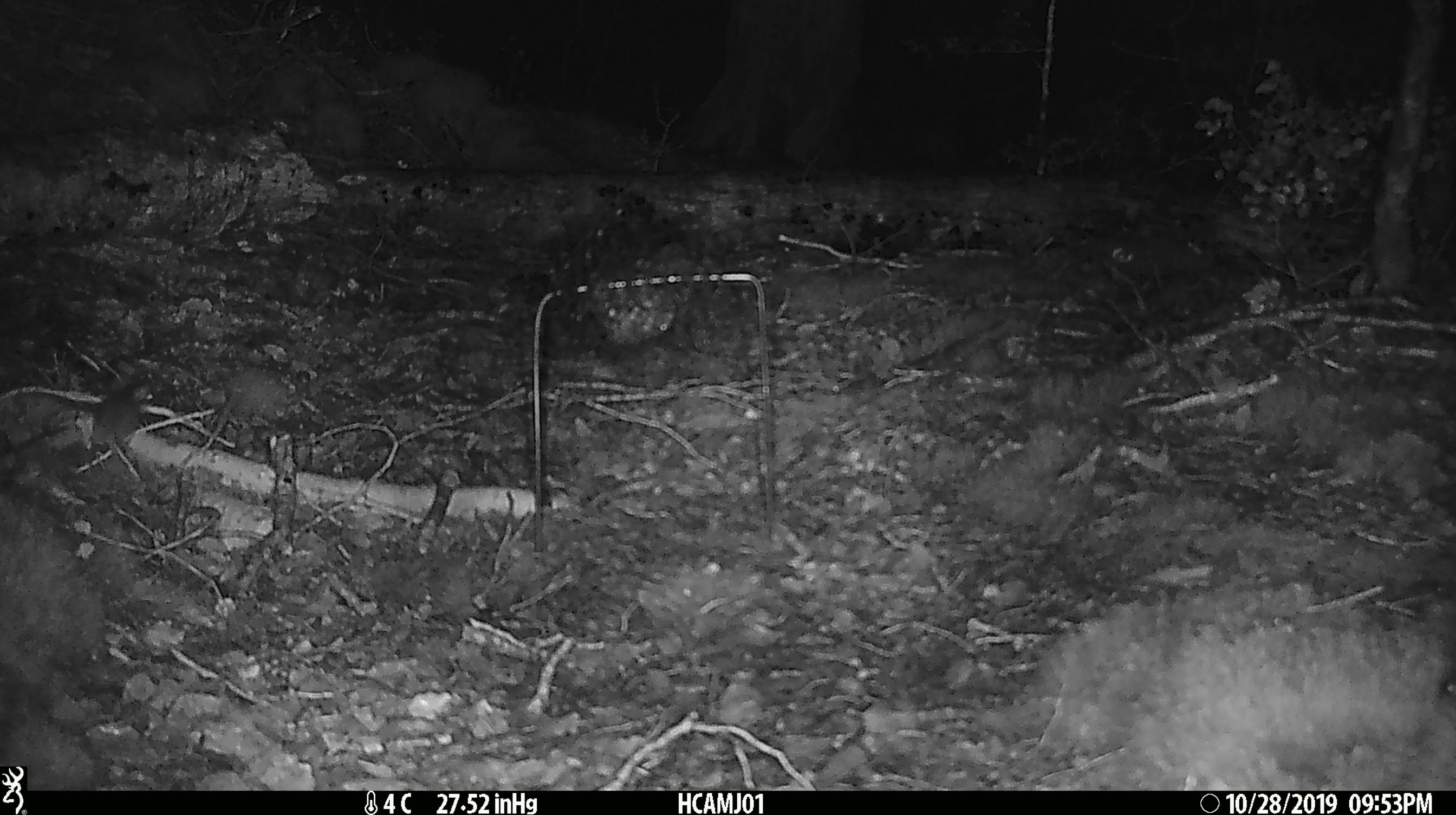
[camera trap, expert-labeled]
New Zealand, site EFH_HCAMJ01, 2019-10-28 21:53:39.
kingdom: Animalia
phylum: Chordata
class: Mammalia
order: Rodentia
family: Muridae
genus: Mus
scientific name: Mus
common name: mouse